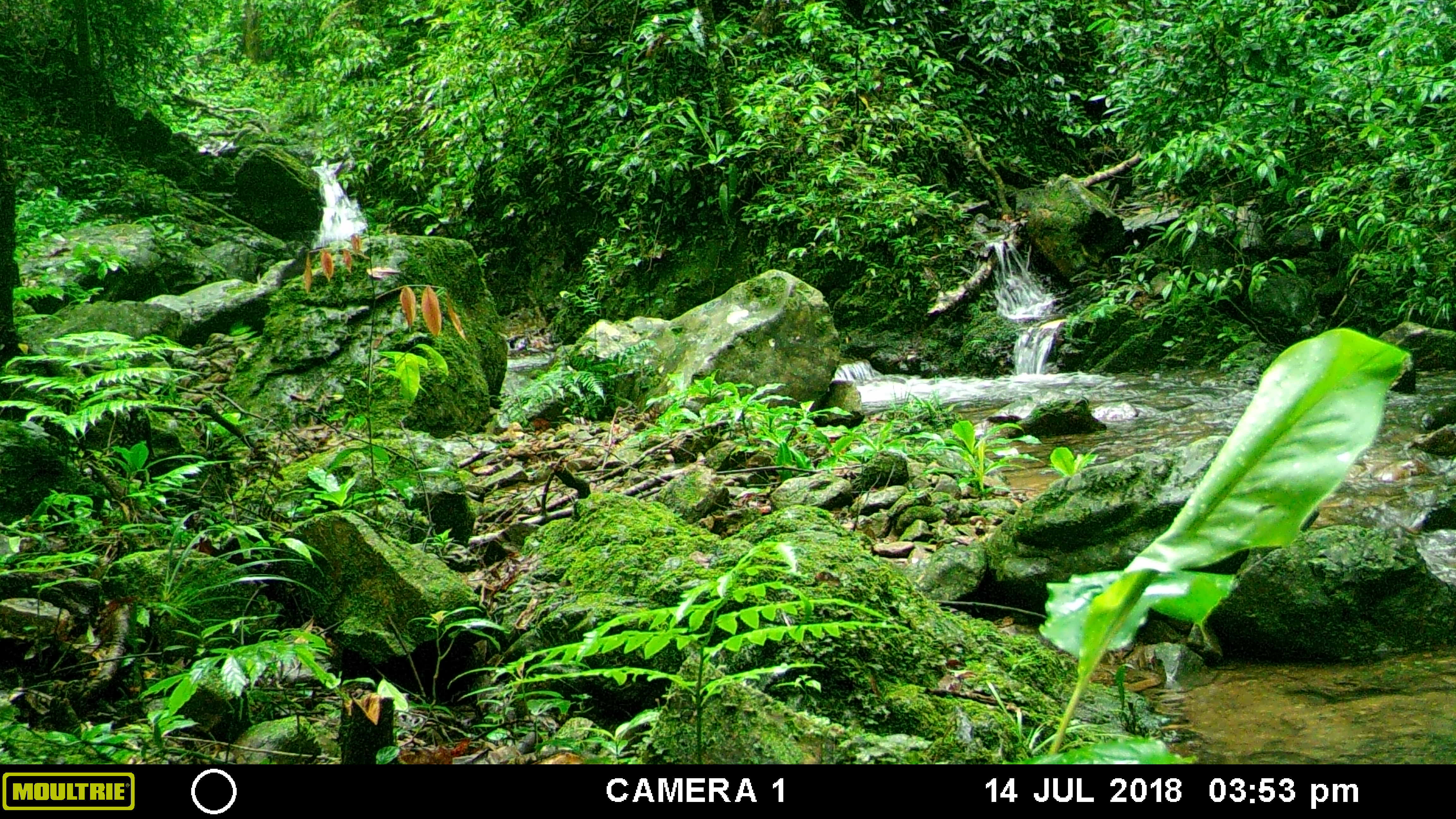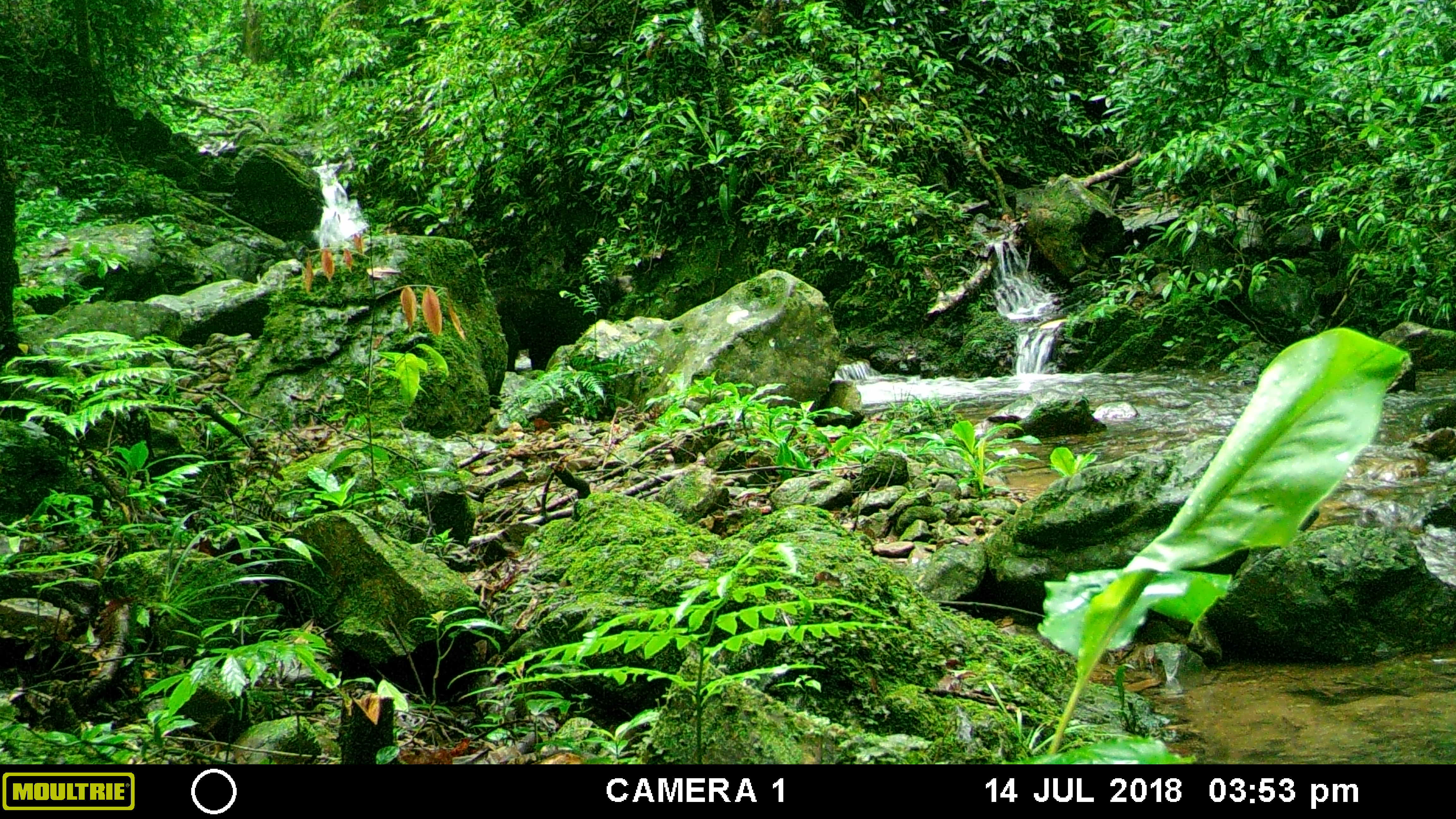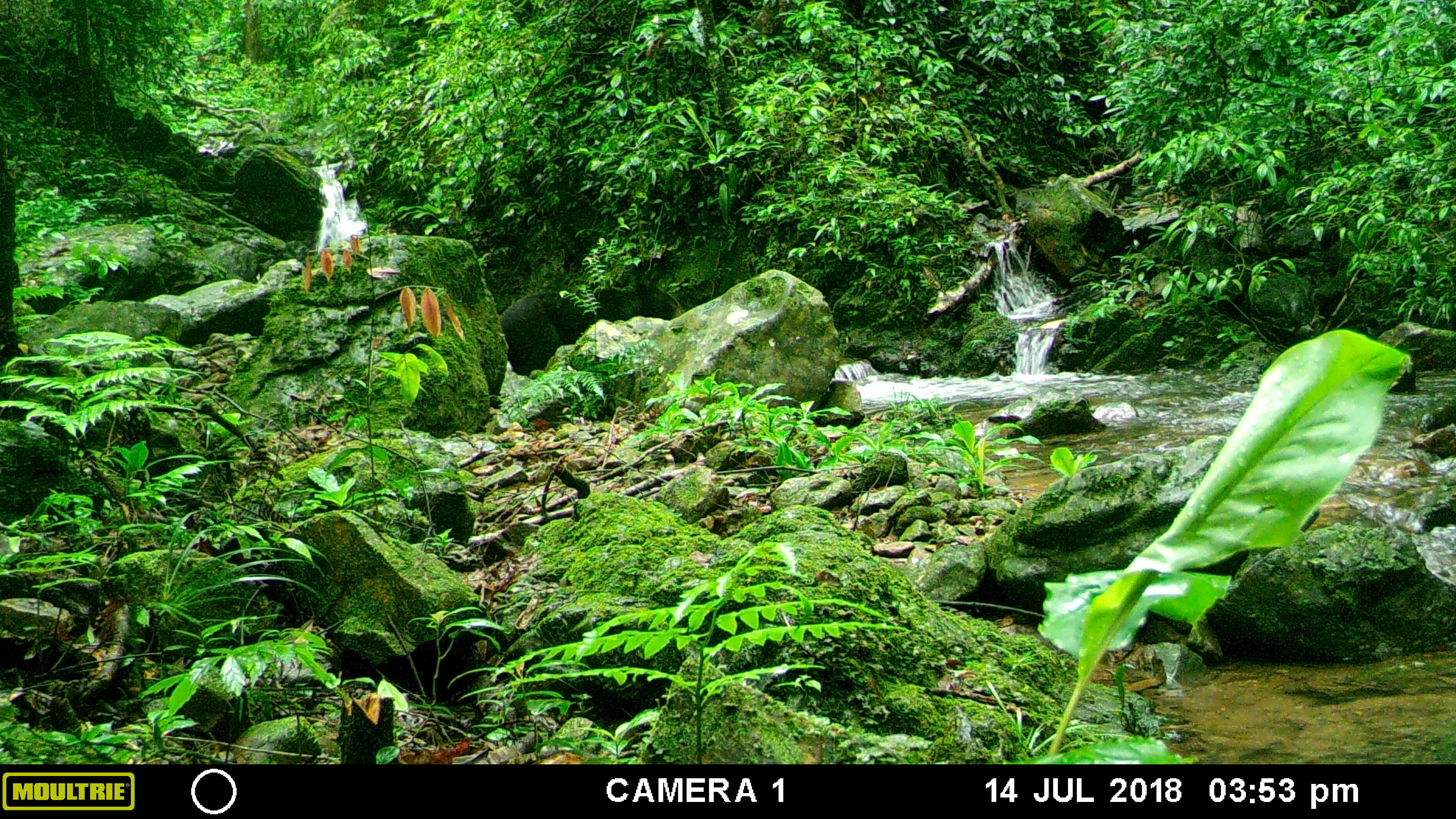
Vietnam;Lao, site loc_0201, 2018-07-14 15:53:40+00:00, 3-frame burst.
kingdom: Animalia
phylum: Chordata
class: Mammalia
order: Carnivora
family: Ursidae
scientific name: Ursidae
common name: bear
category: unidentified bear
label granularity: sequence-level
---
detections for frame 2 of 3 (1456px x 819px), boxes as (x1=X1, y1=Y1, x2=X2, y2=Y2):
unidentified bear: (x1=495, y1=271, x2=633, y2=372)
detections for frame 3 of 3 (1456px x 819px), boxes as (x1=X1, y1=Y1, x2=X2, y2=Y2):
unidentified bear: (x1=501, y1=279, x2=683, y2=377)